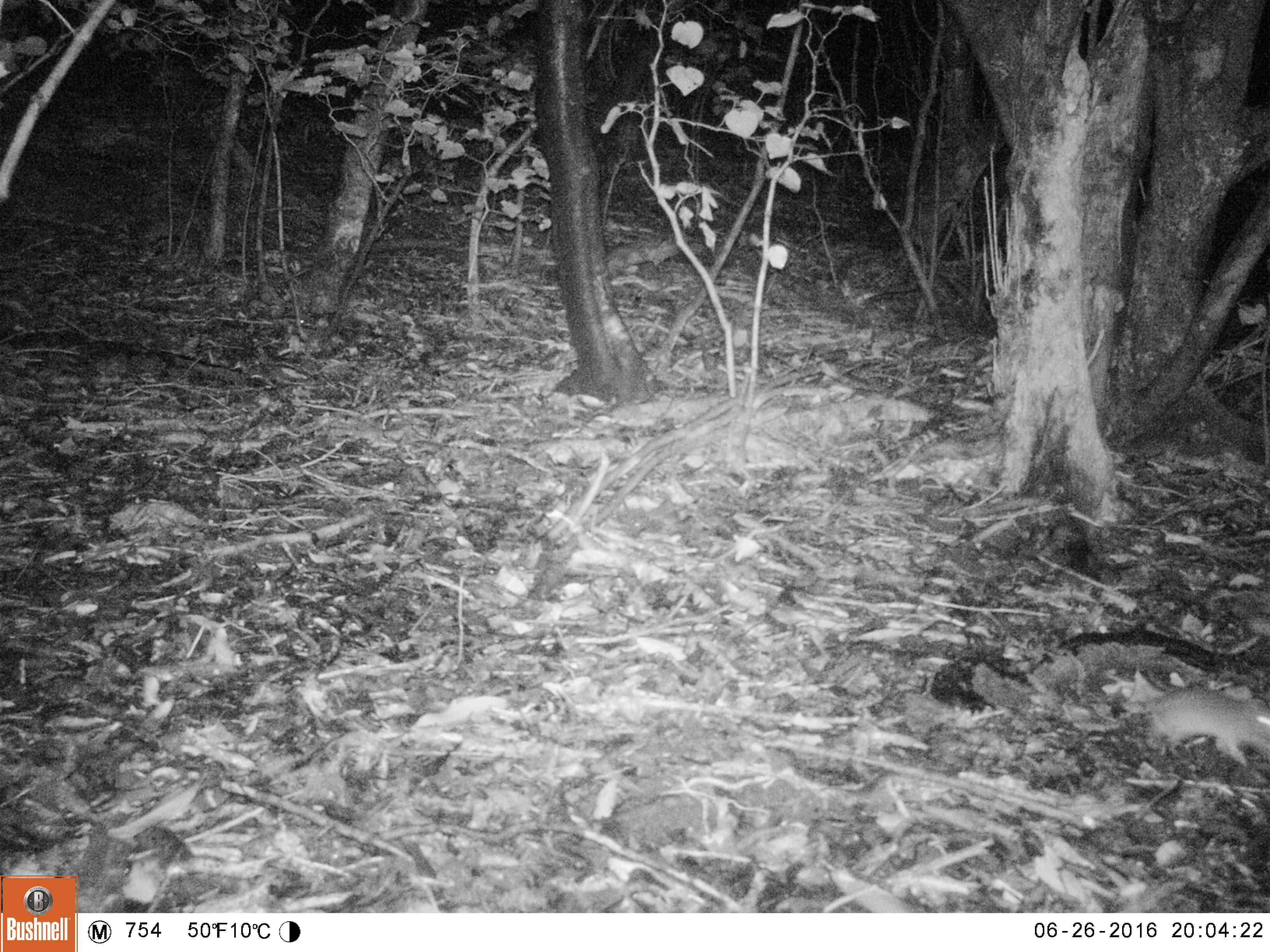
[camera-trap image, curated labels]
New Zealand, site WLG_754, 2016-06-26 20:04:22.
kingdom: Animalia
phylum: Chordata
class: Mammalia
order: Rodentia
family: Muridae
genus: Mus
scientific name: Mus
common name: mouse